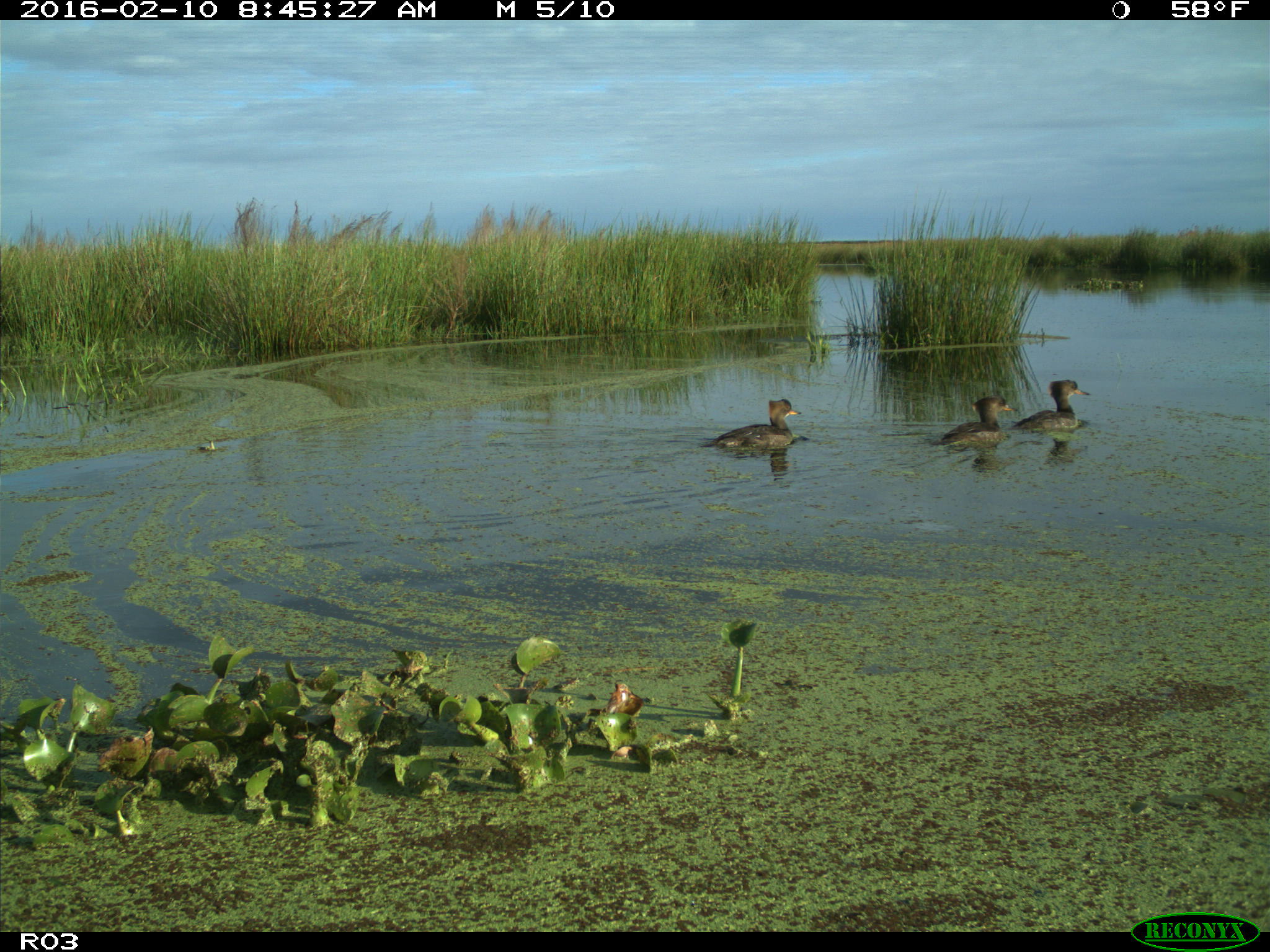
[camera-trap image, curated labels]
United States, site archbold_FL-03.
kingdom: Animalia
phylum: Chordata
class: Aves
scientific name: Aves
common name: birds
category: unidentified bird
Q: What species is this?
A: Unidentified bird (birds) (Aves).